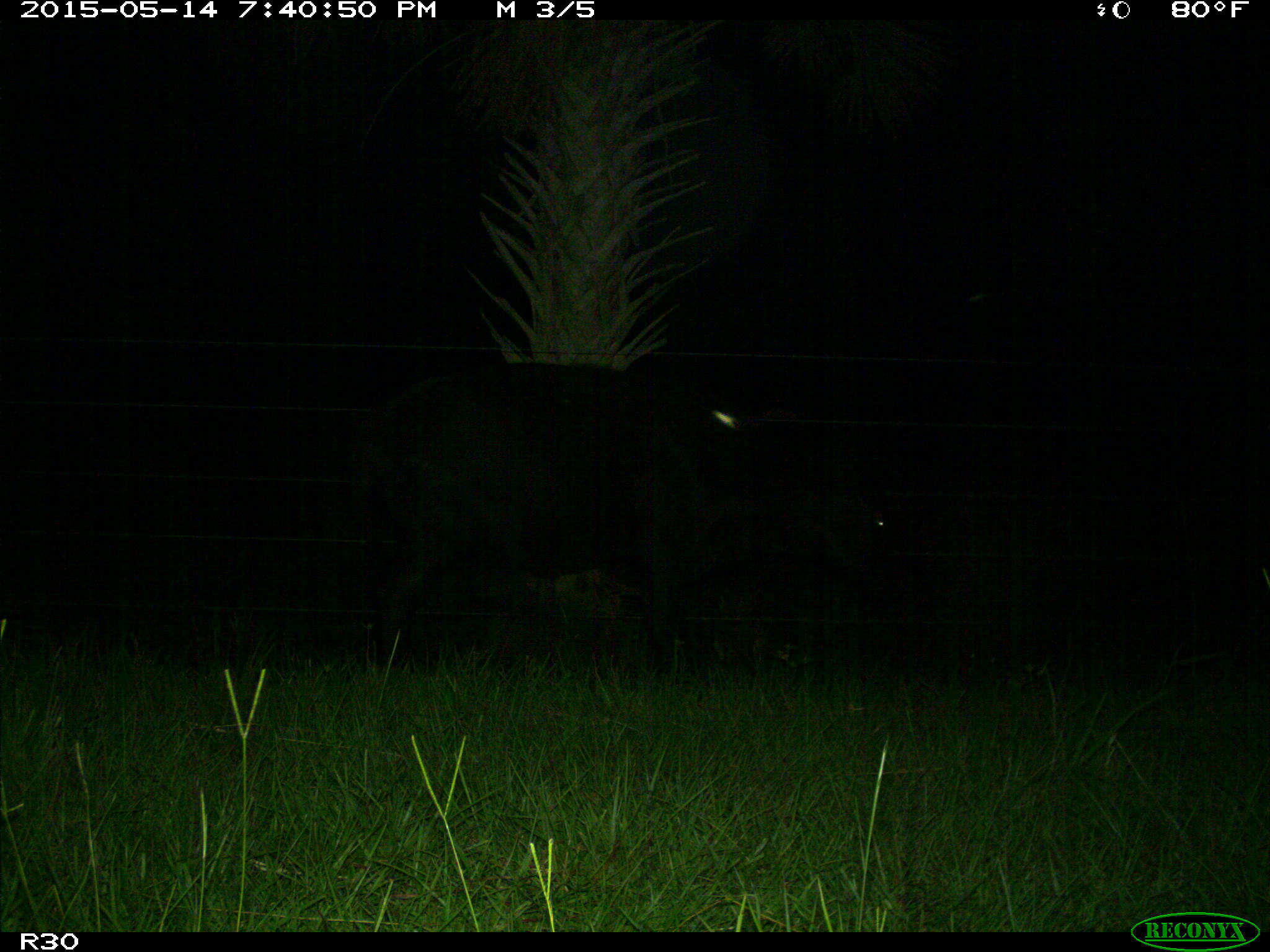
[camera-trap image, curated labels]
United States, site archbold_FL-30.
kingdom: Animalia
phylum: Chordata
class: Mammalia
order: Artiodactyla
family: Bovidae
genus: Bos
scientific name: Bos taurus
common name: domestic cow